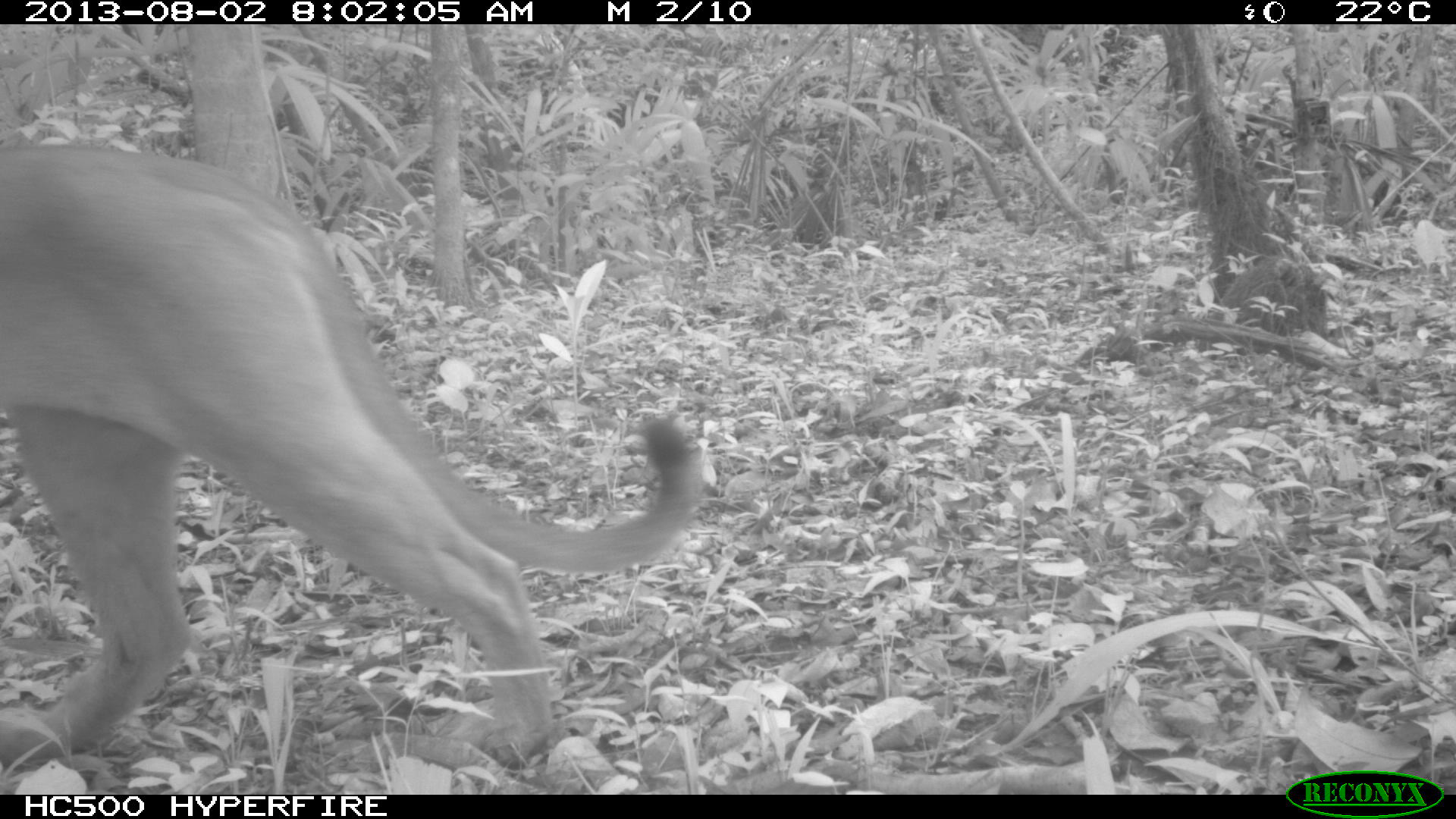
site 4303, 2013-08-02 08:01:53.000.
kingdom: Animalia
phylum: Chordata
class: Mammalia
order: Carnivora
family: Felidae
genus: Puma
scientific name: Puma concolor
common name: mountain lion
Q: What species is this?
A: Puma concolor (mountain lion).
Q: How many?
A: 1.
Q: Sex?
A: Male.